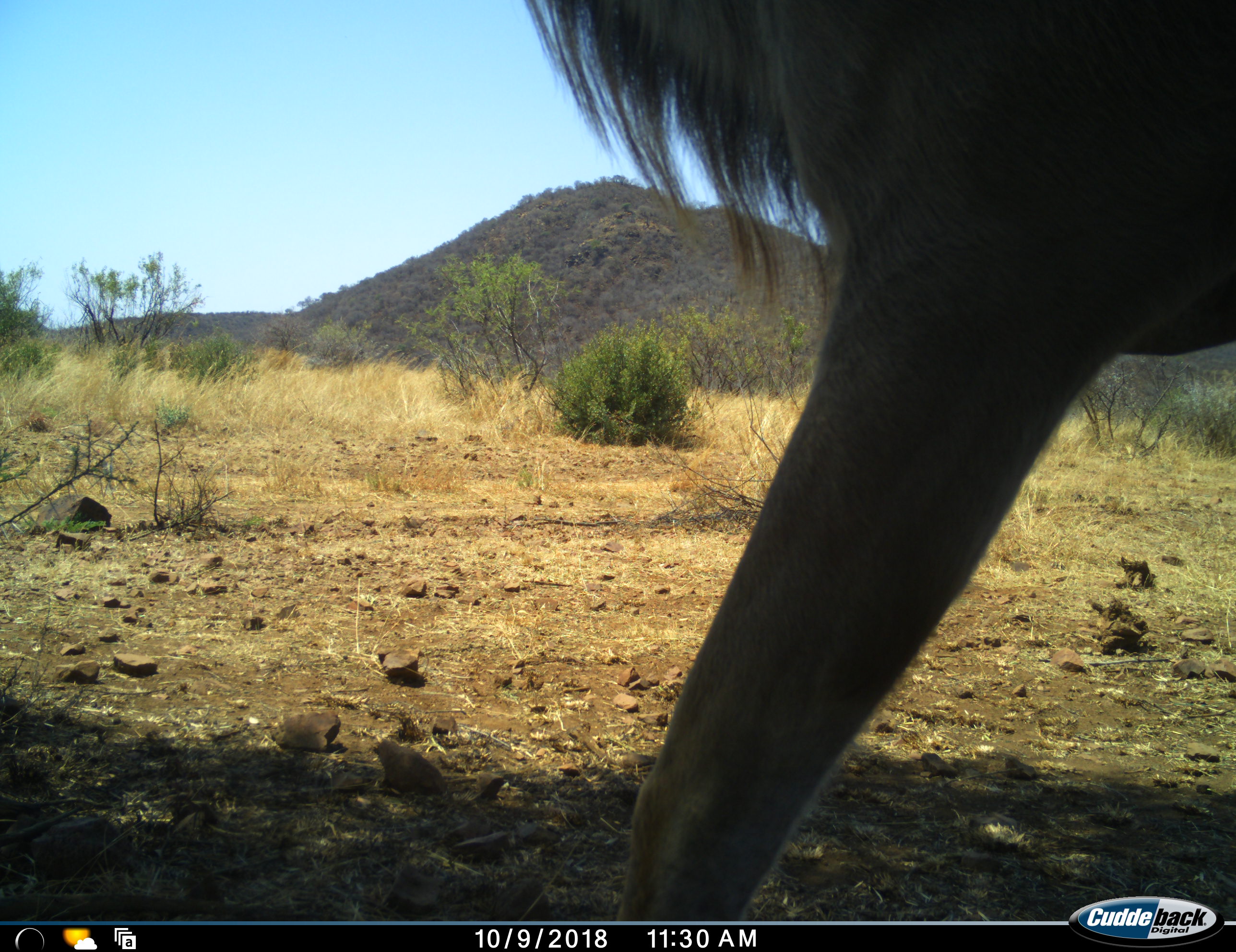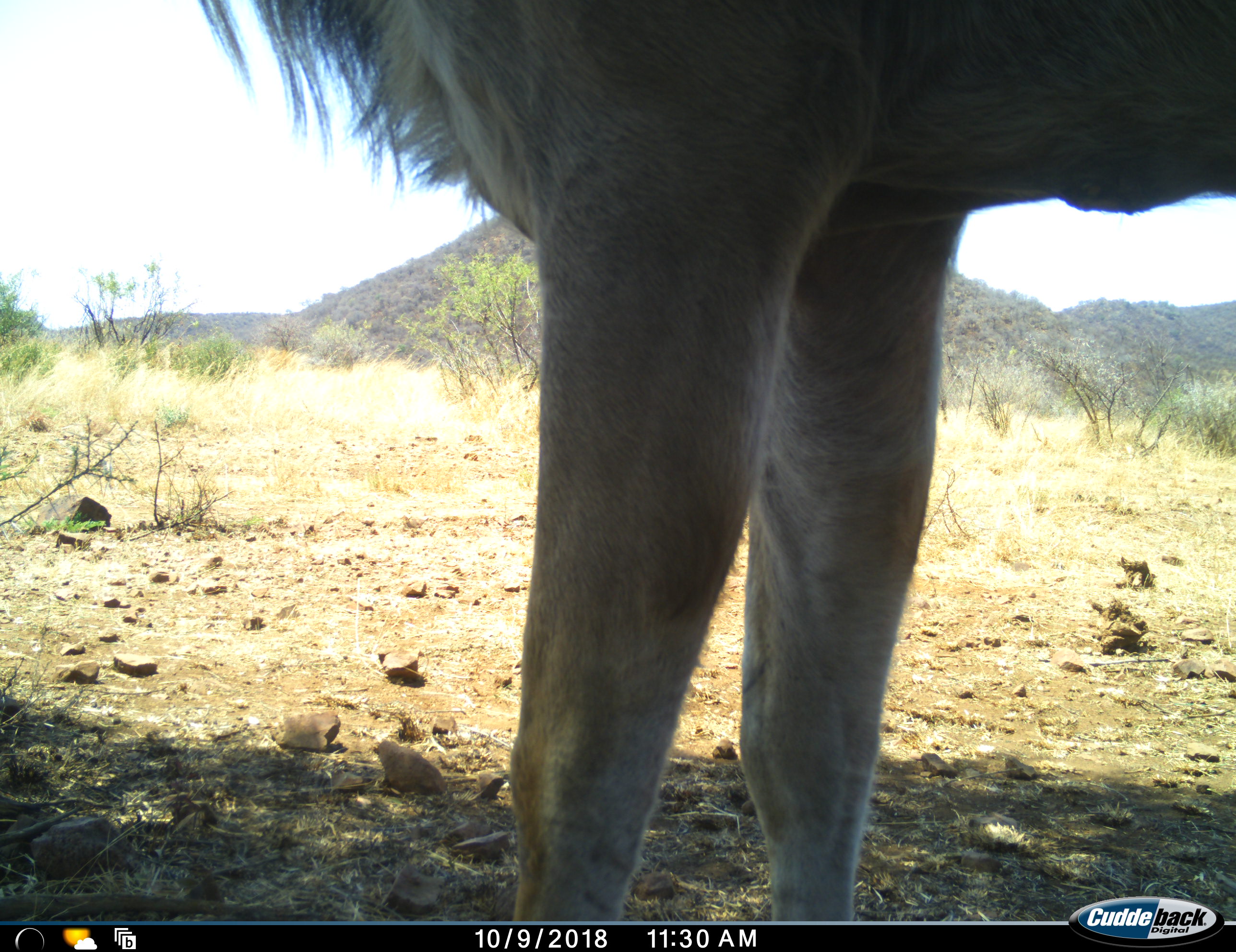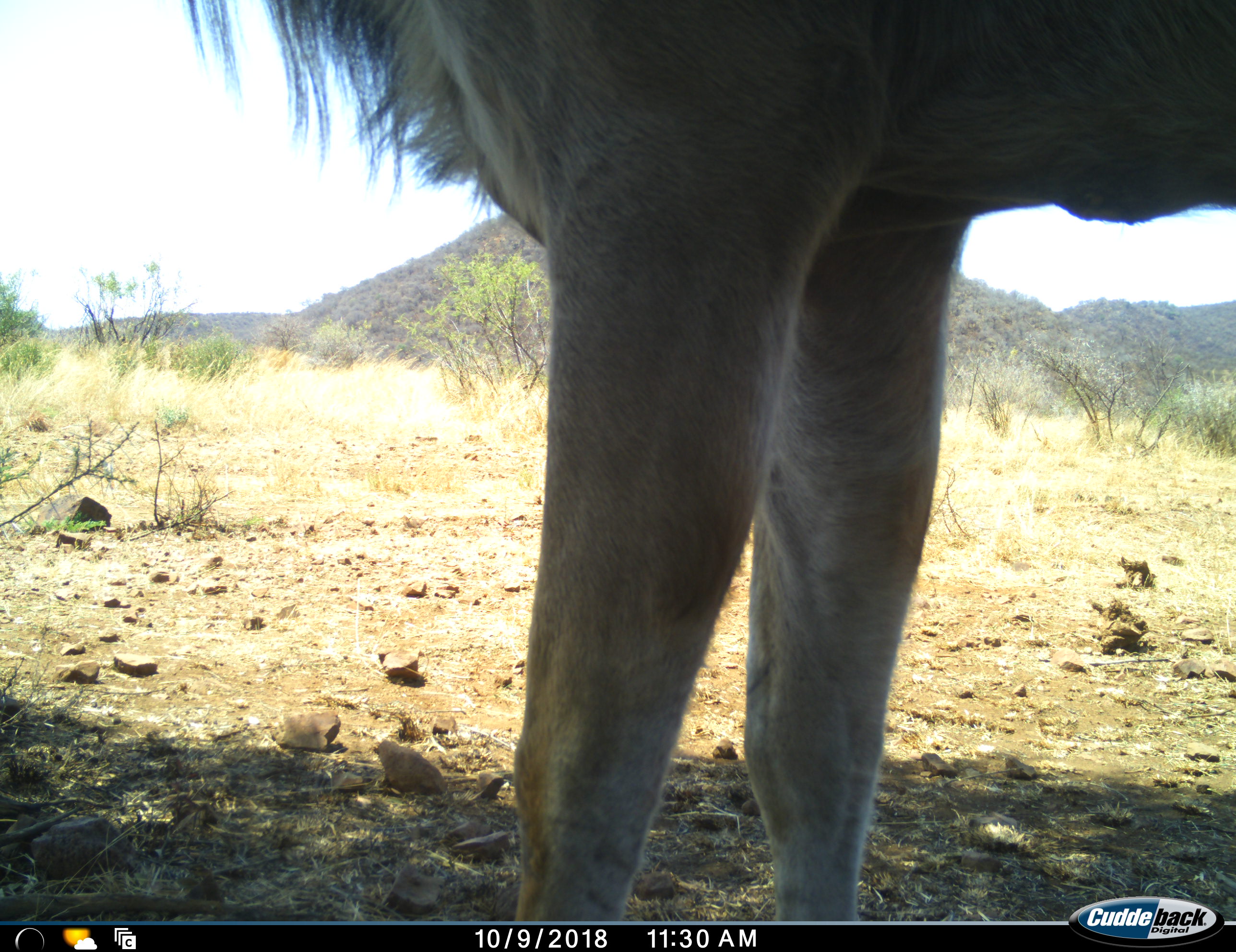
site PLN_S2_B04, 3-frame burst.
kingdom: Animalia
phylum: Chordata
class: Mammalia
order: Artiodactyla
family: Bovidae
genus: Tragelaphus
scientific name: Tragelaphus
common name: kudu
Kudu (Tragelaphus), count 1. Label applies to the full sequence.